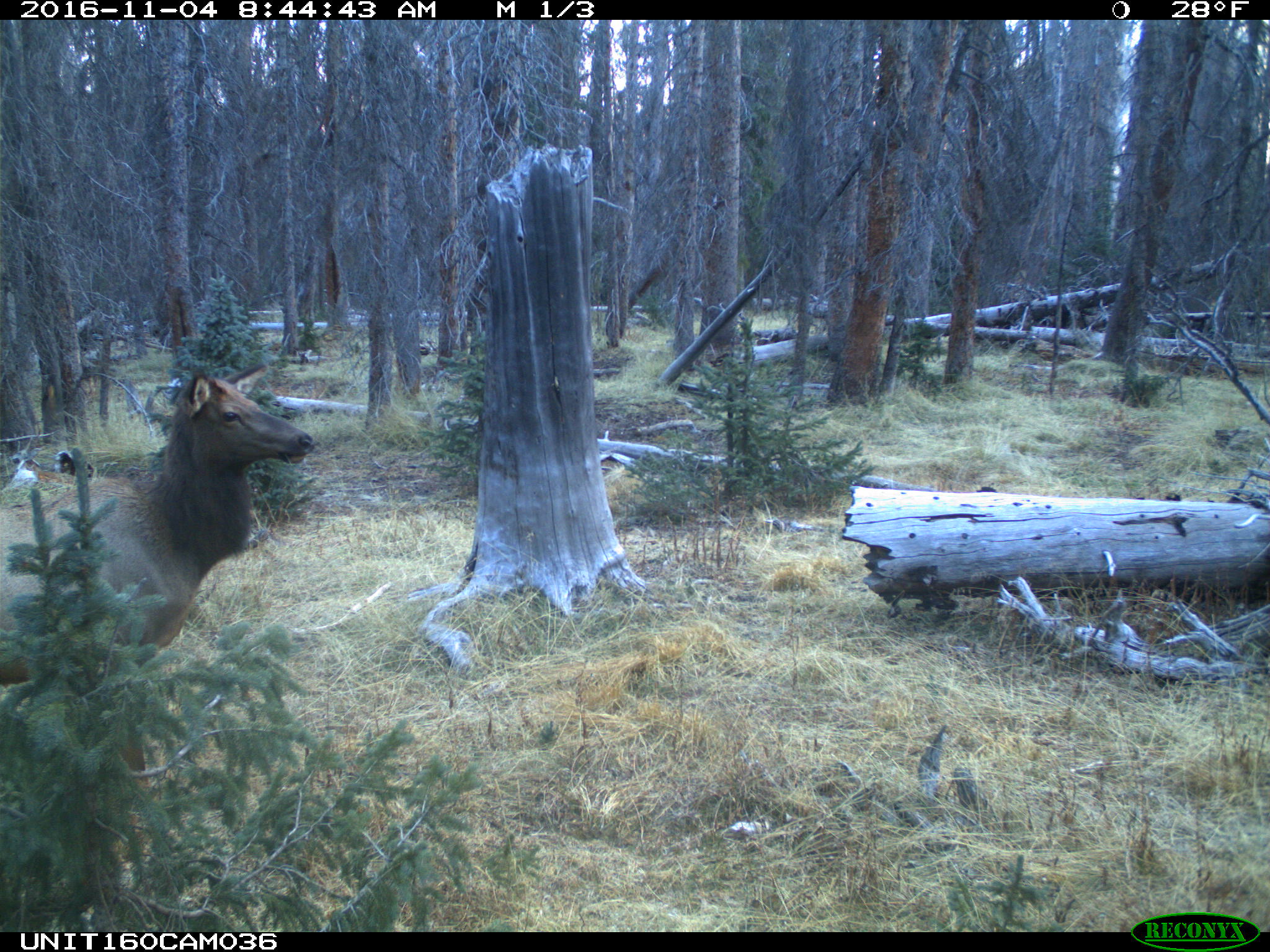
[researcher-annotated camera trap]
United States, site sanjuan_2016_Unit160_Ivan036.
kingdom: Animalia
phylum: Chordata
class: Mammalia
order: Artiodactyla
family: Cervidae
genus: Cervus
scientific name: Cervus elaphus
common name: red deer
Cervus elaphus (red deer).